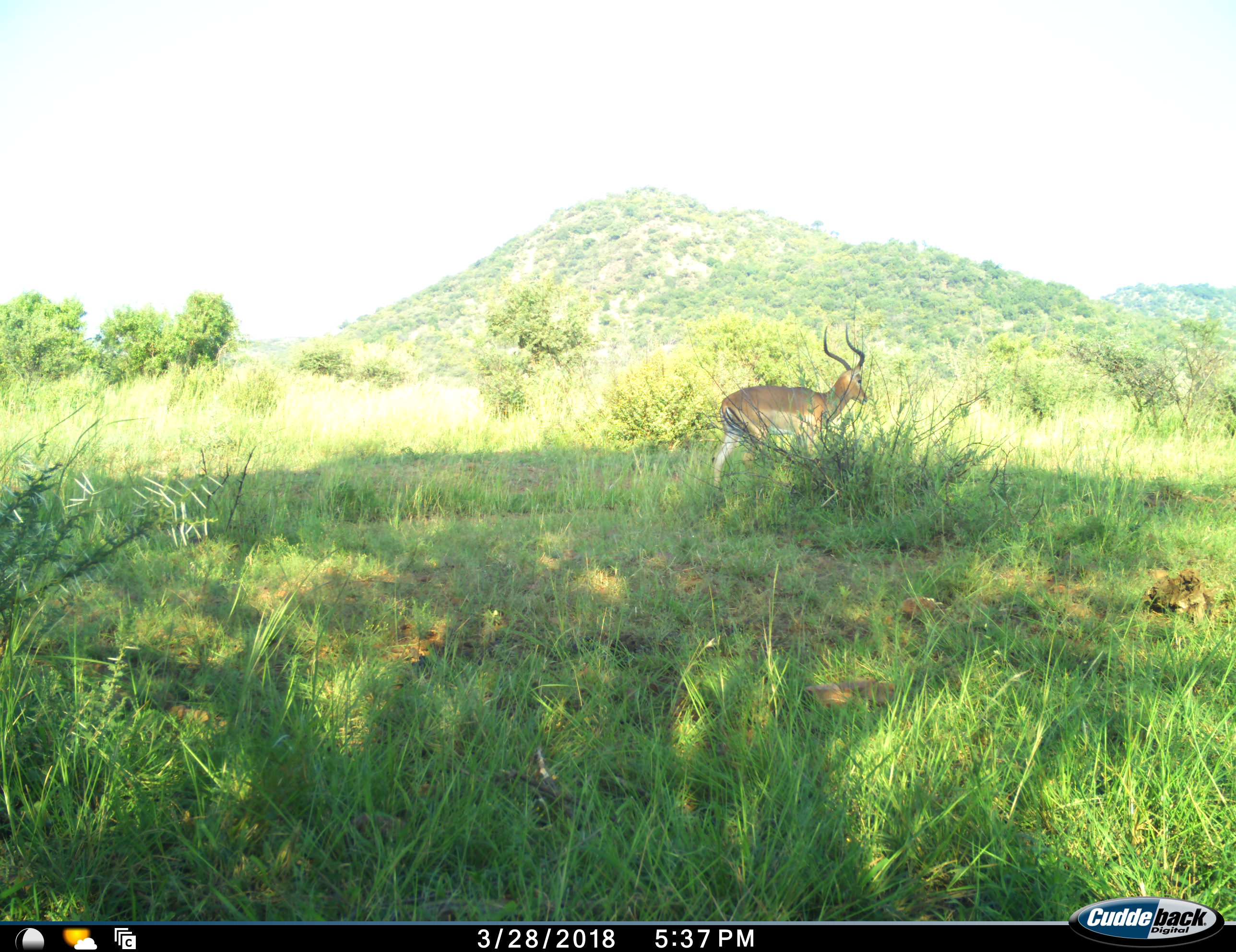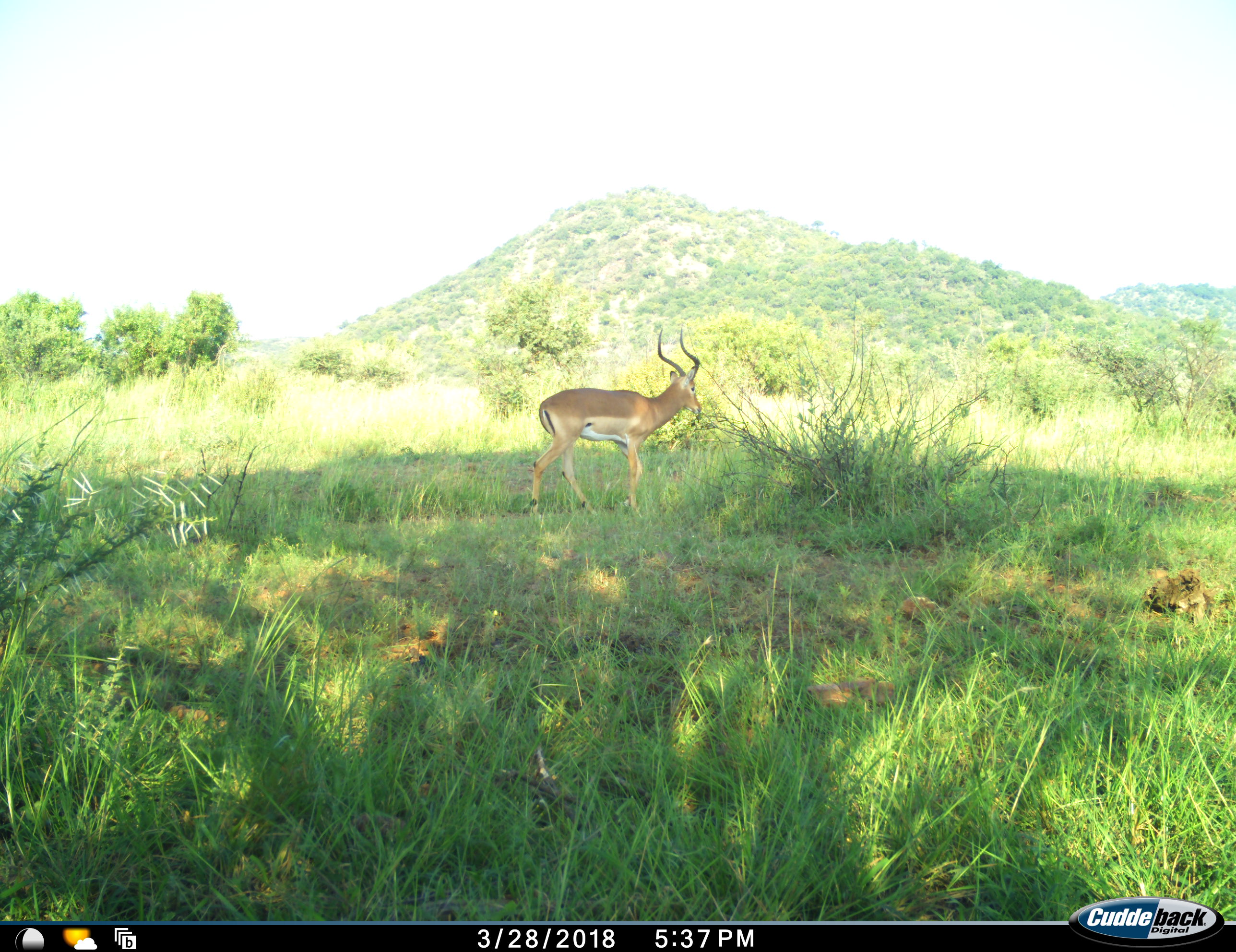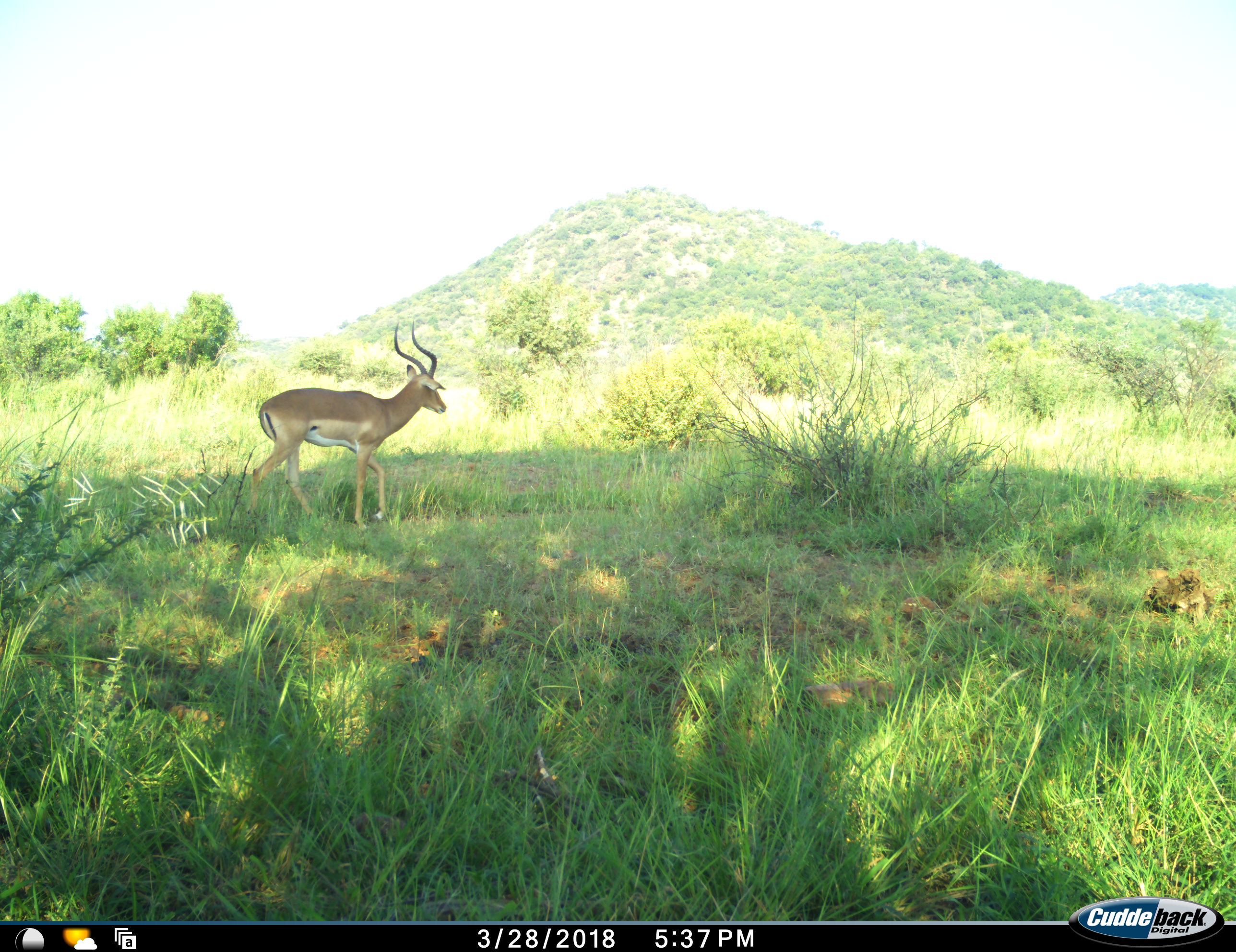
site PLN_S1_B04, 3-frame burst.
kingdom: Animalia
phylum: Chordata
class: Mammalia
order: Artiodactyla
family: Bovidae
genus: Aepyceros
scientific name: Aepyceros melampus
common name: impala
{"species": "impala (Aepyceros melampus)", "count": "1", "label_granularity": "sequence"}